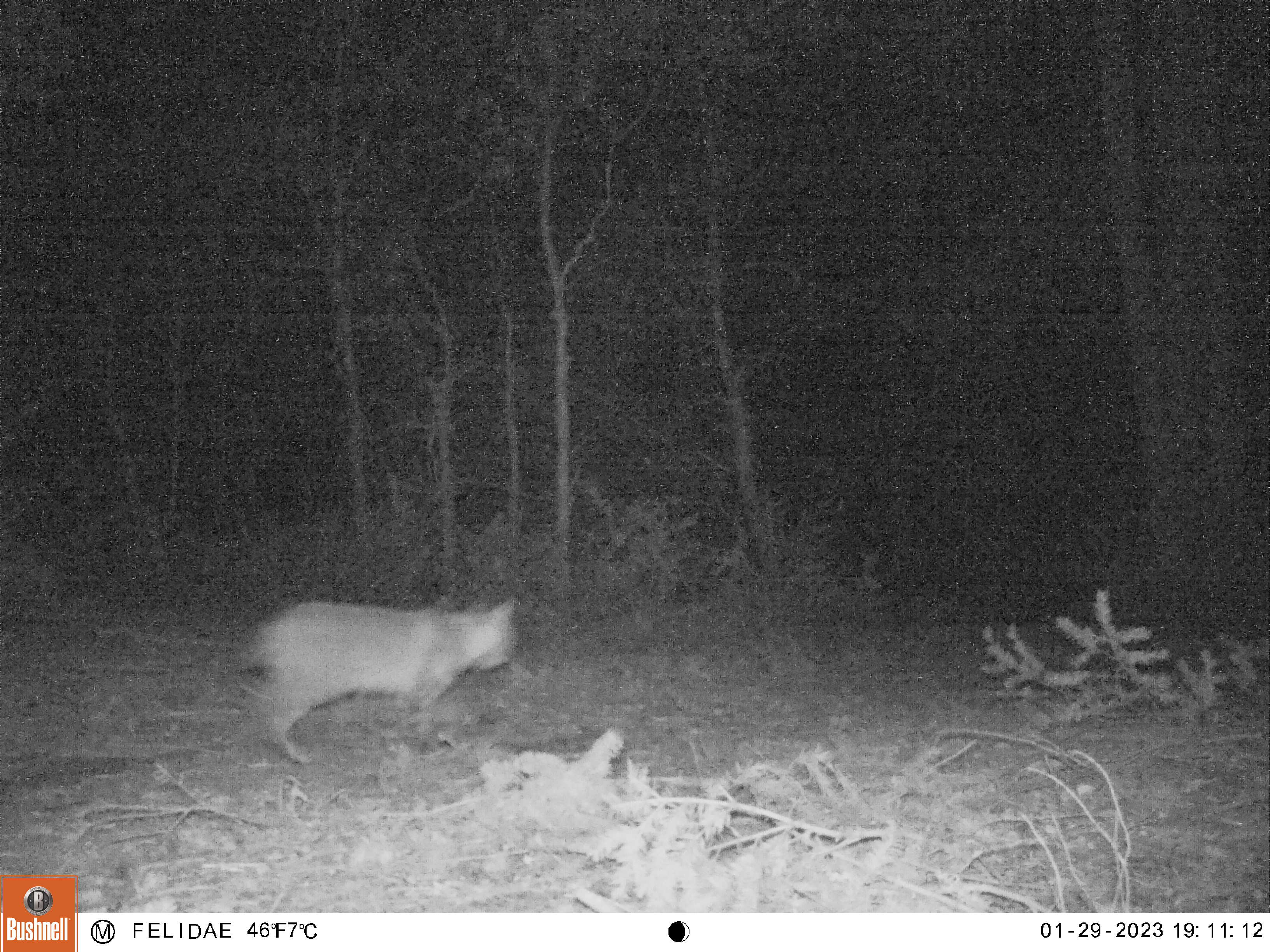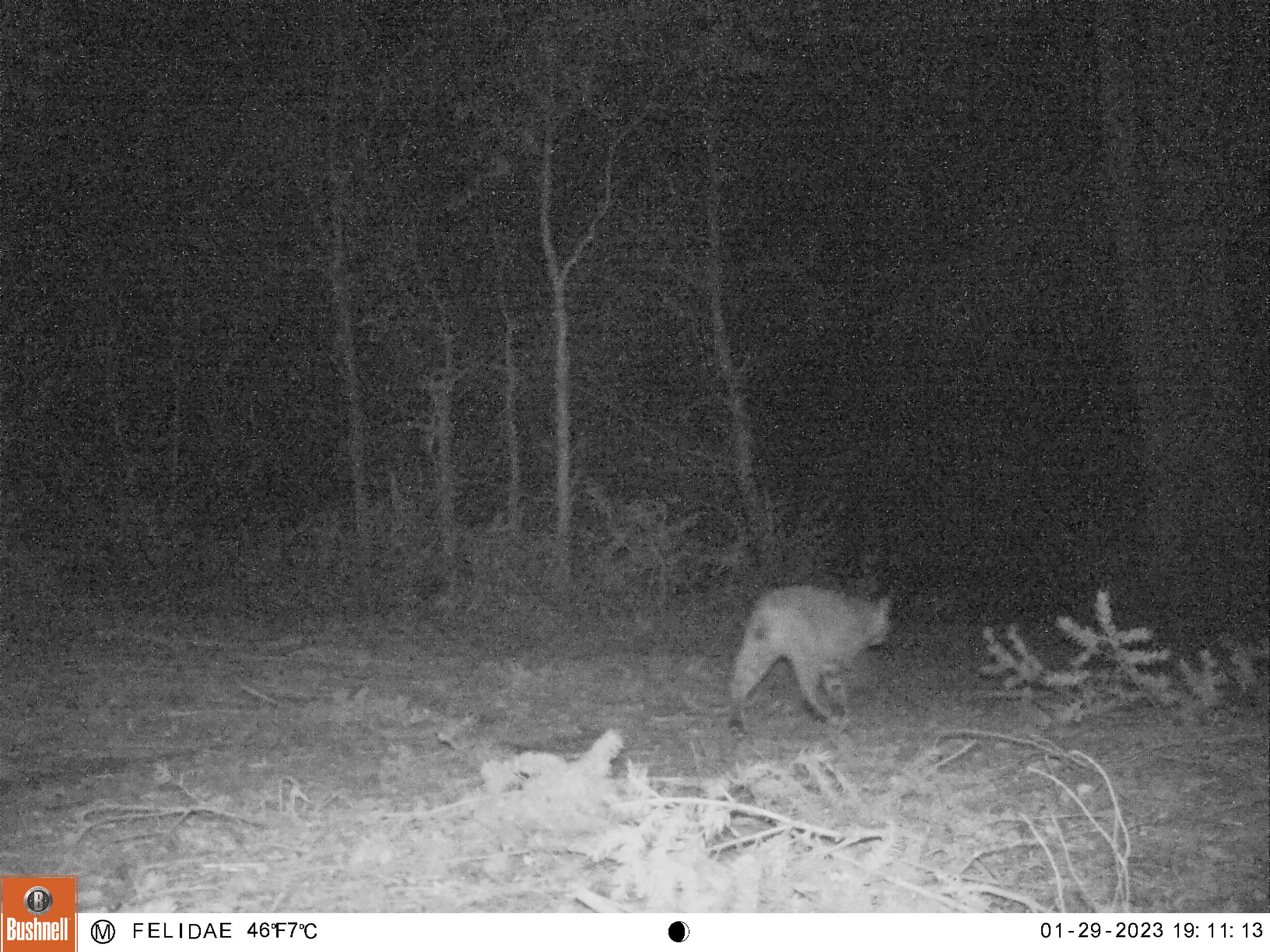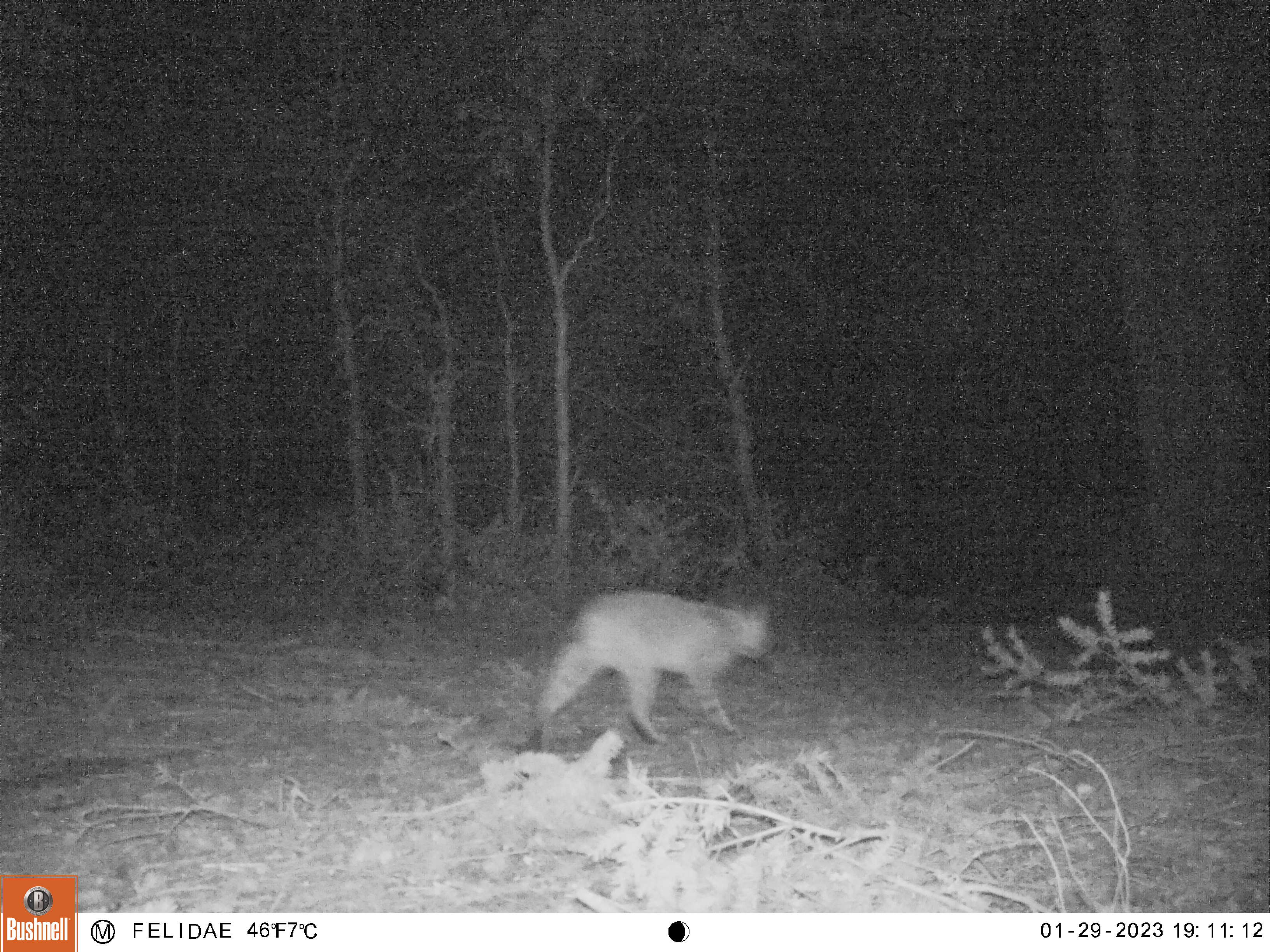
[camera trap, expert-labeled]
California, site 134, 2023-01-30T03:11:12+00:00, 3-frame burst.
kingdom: Animalia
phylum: Chordata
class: Mammalia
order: Carnivora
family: Felidae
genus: Lynx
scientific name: Lynx rufus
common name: bobcat